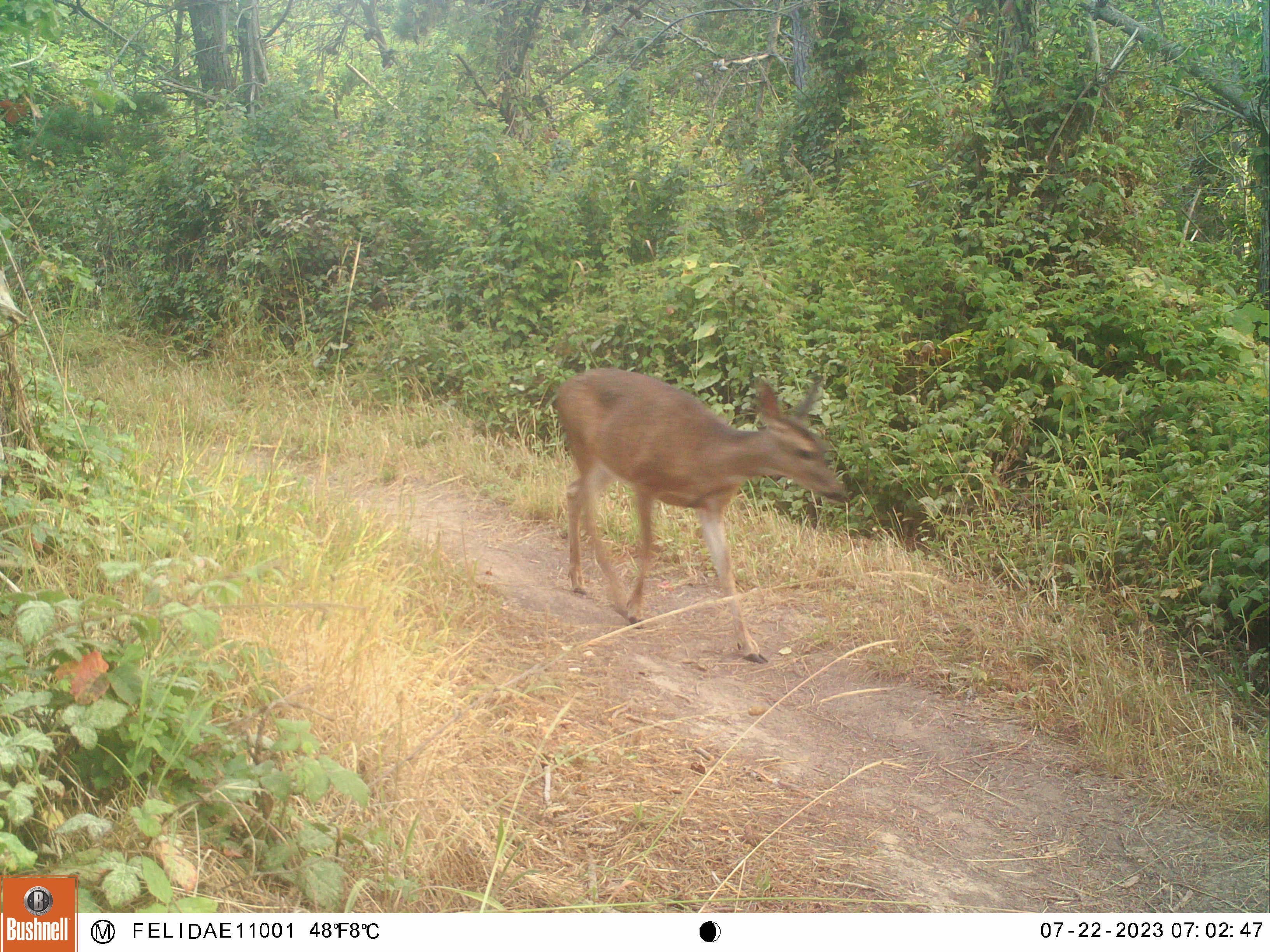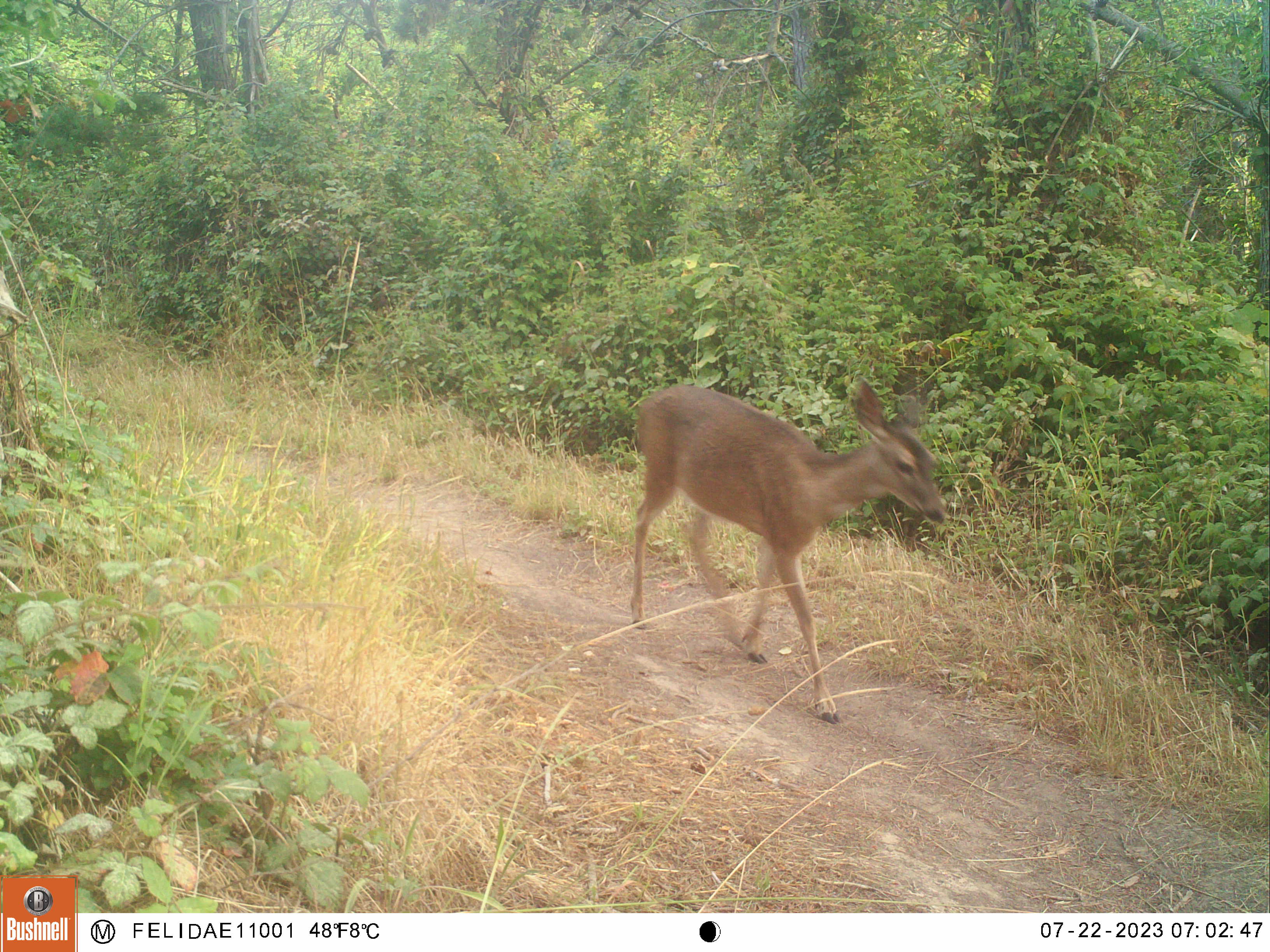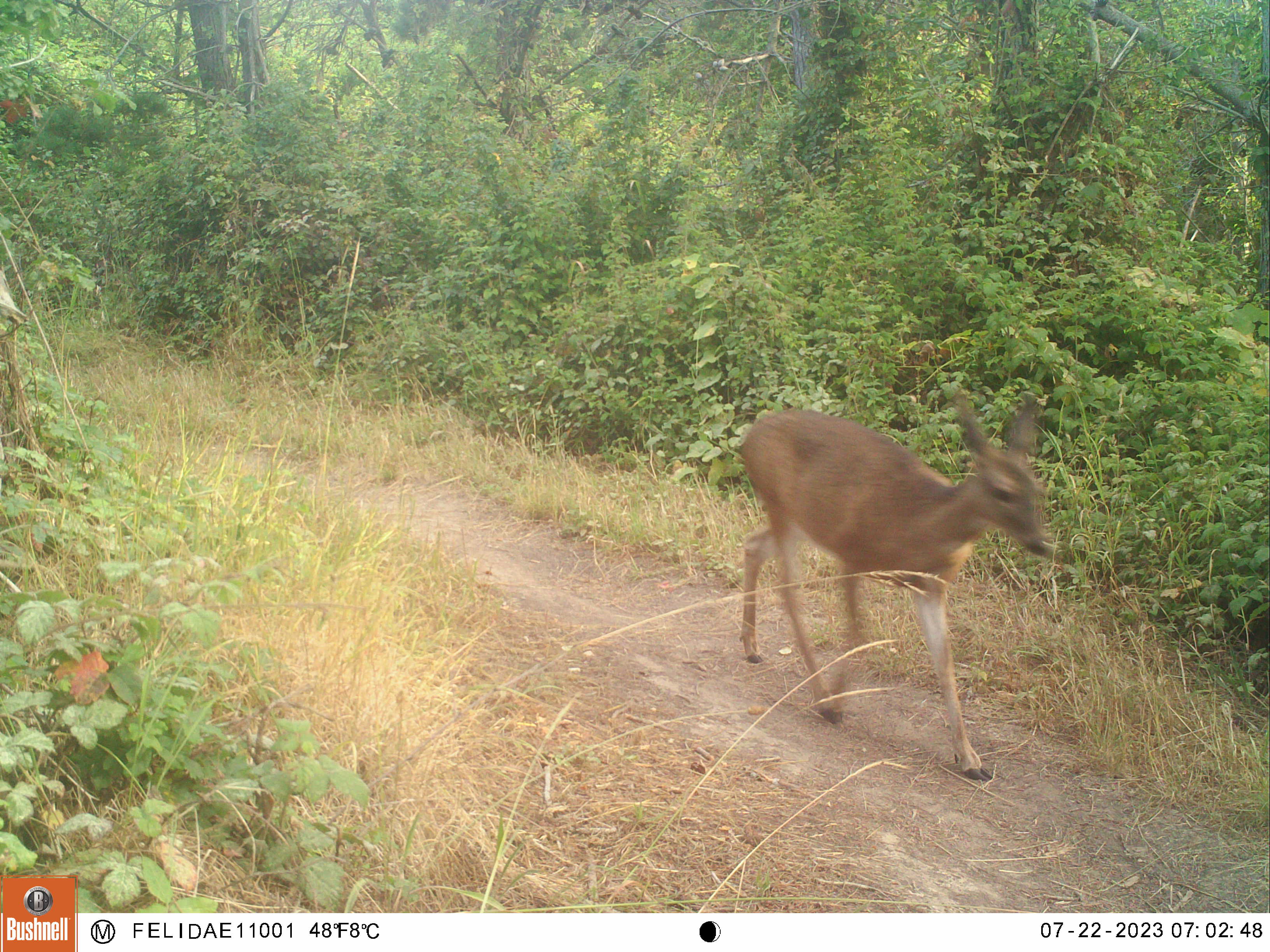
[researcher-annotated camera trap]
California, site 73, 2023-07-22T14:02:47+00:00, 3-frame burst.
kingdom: Animalia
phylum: Chordata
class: Mammalia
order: Artiodactyla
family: Cervidae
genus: Odocoileus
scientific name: Odocoileus hemionus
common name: mule deer